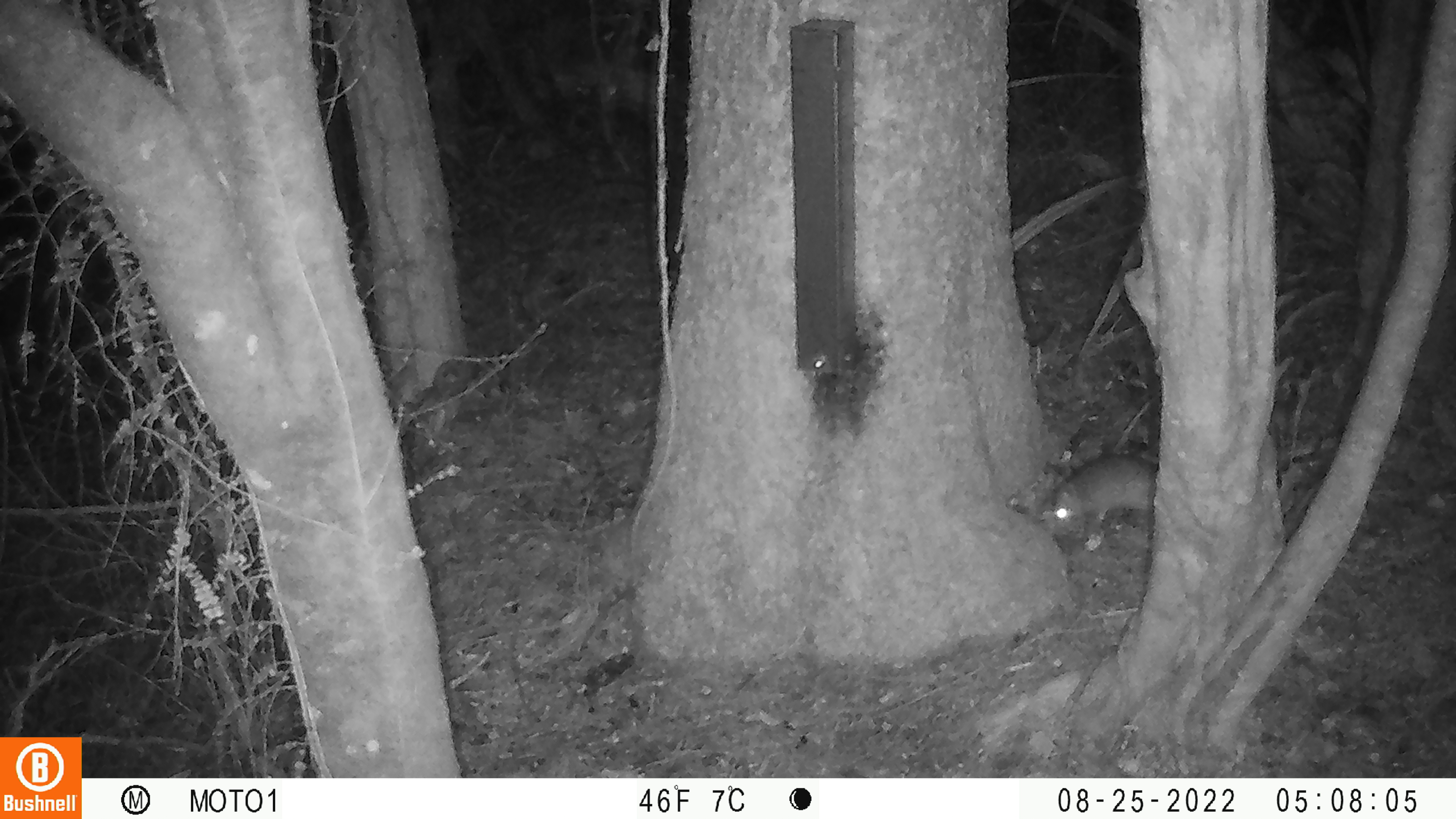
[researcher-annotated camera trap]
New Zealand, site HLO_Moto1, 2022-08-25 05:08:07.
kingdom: Animalia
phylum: Chordata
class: Mammalia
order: Rodentia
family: Muridae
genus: Rattus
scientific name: Rattus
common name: rat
Rat (Rattus).